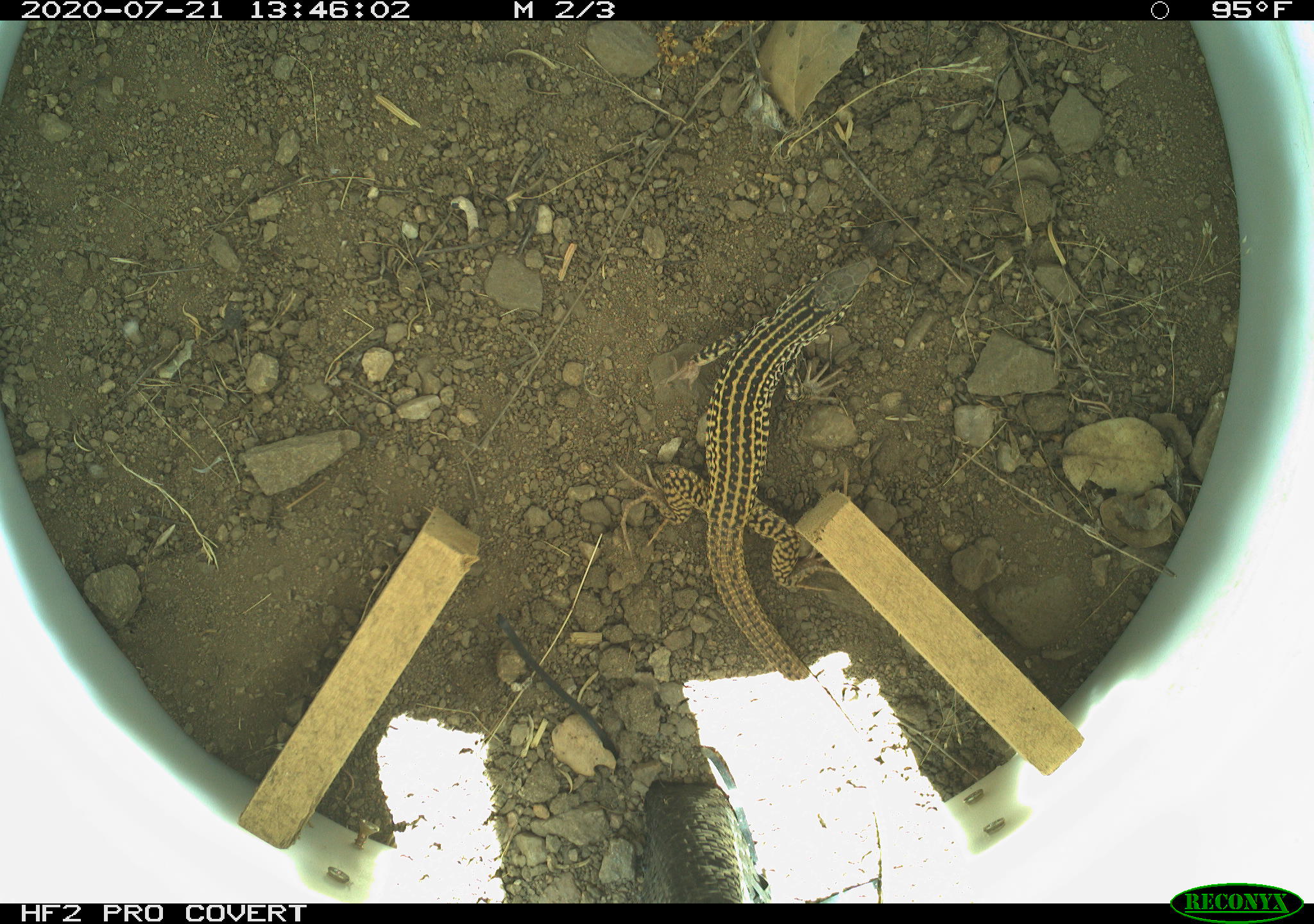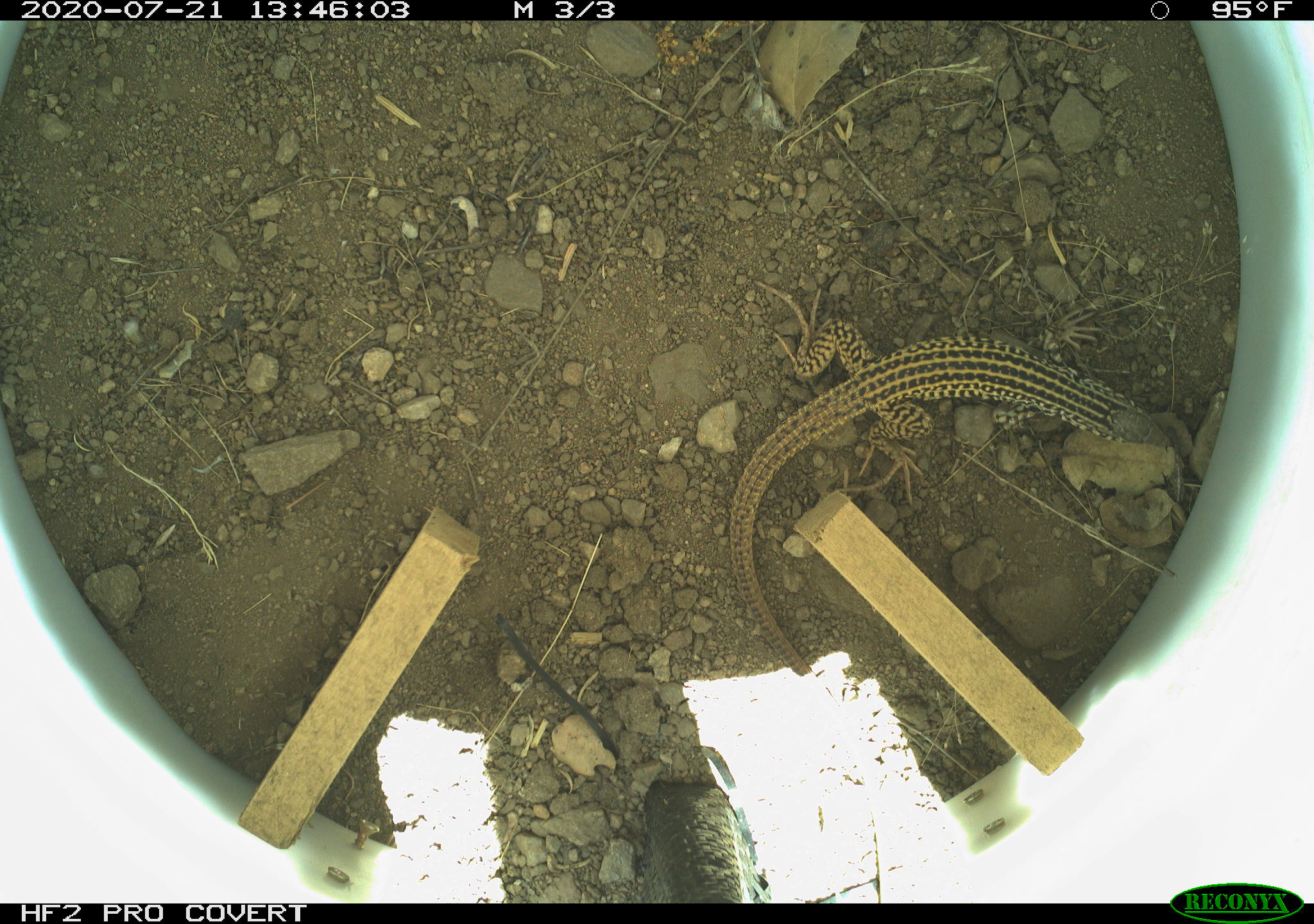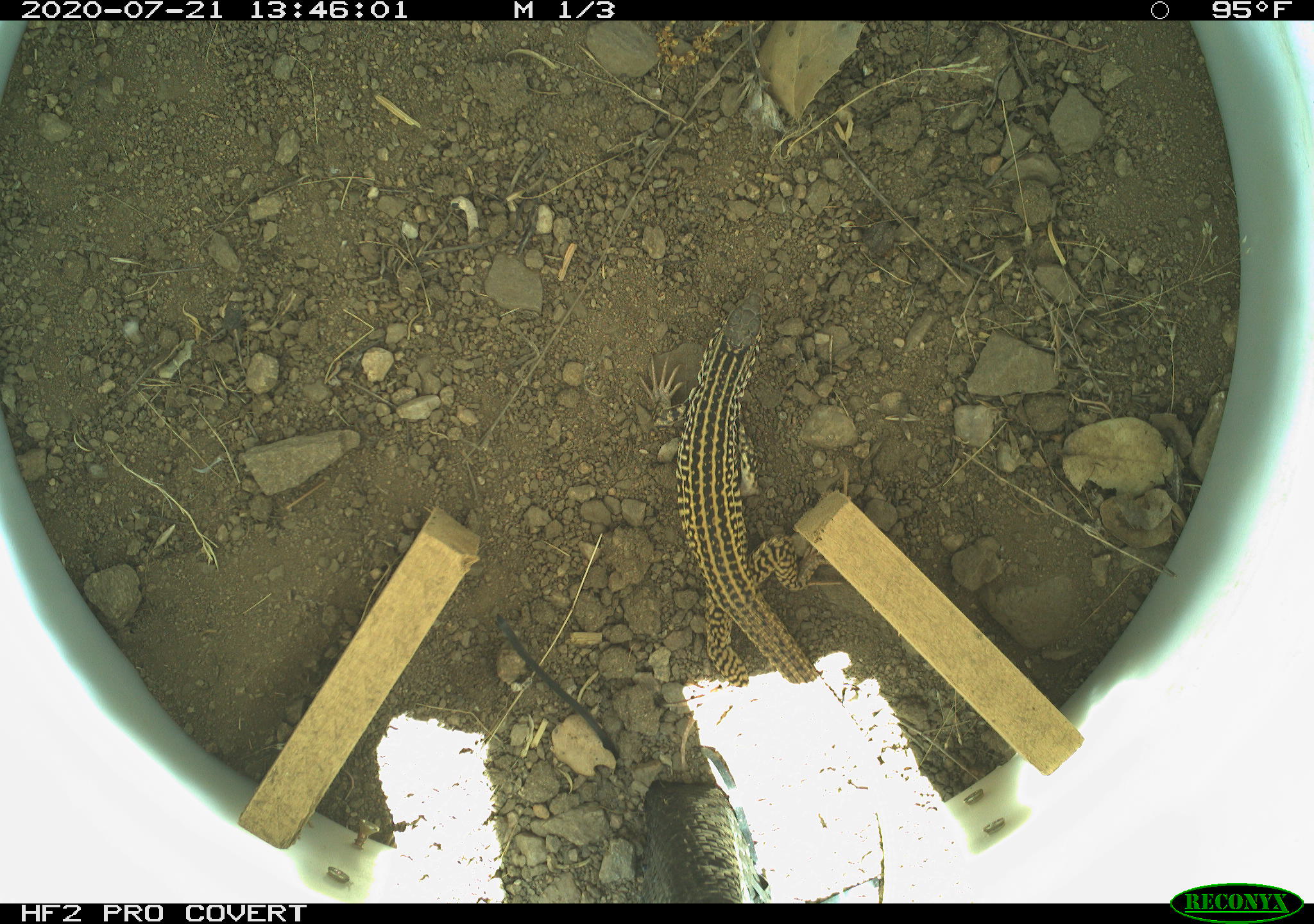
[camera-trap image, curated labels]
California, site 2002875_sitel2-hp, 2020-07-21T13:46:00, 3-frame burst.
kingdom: Animalia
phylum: Chordata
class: Reptilia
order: Squamata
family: Teiidae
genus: Aspidoscelis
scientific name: Aspidoscelis tigris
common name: western whiptail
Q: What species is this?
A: Western whiptail (Aspidoscelis tigris).